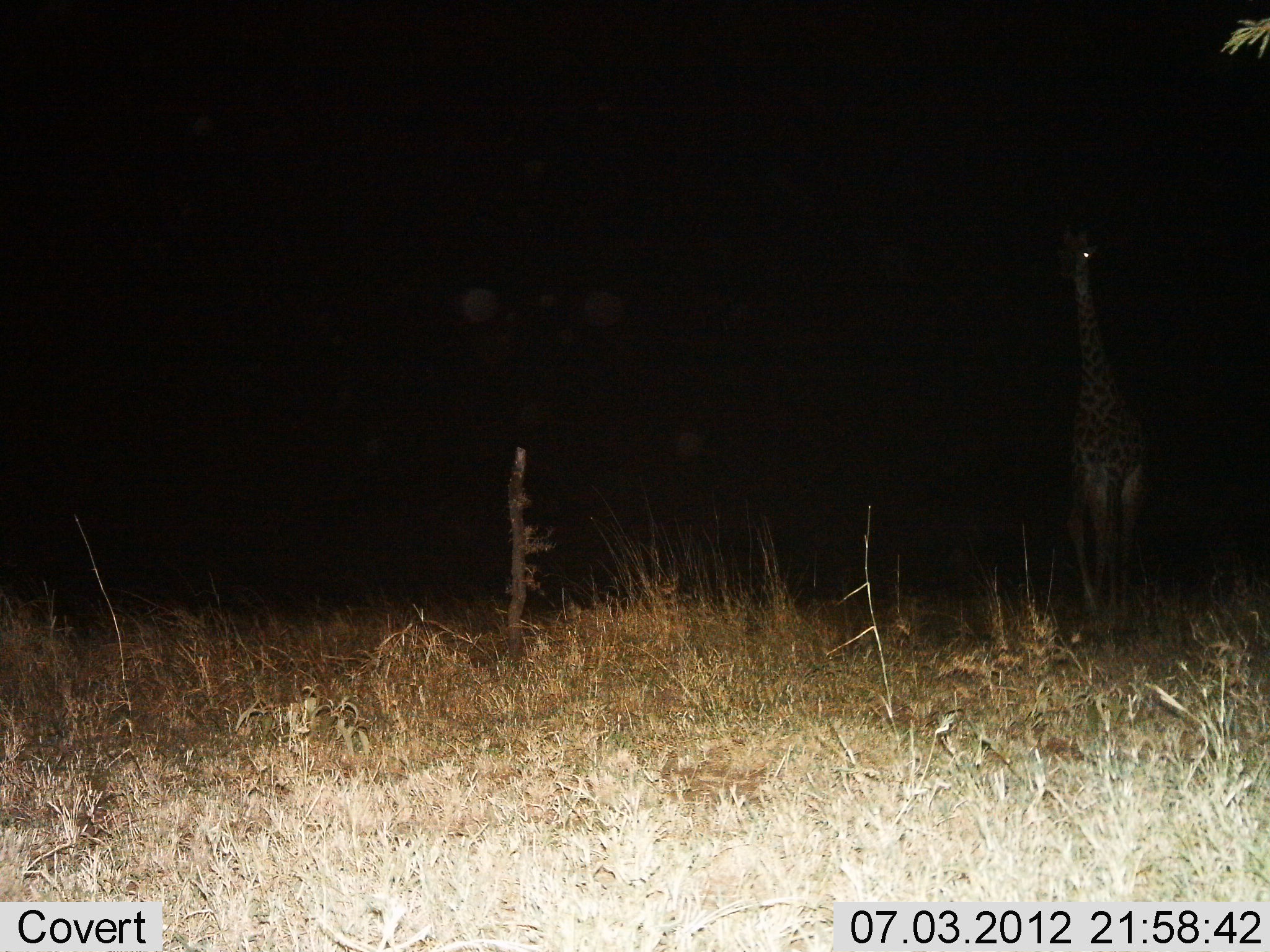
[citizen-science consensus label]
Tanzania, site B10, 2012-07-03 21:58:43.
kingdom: Animalia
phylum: Chordata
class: Mammalia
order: Artiodactyla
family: Giraffidae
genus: Giraffa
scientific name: Giraffa camelopardalis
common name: giraffe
Giraffe (Giraffa camelopardalis), count 1. Behavior (volunteer vote fractions): standing 80%, resting 0%, moving 20%, interacting 0%. Young present (vote fraction): 0%. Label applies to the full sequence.